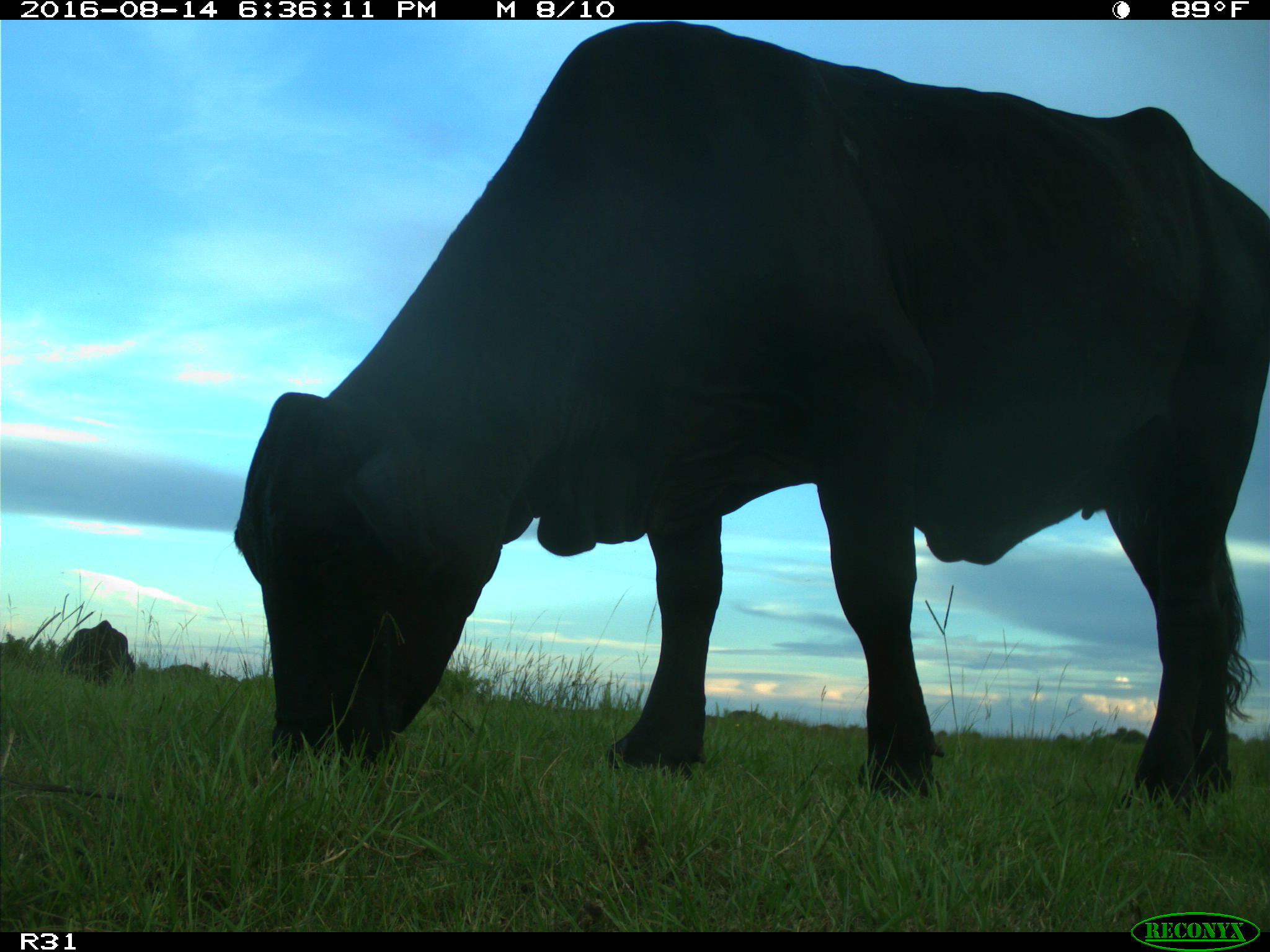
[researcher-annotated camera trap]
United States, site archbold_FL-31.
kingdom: Animalia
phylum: Chordata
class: Mammalia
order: Artiodactyla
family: Bovidae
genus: Bos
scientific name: Bos taurus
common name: domestic cow